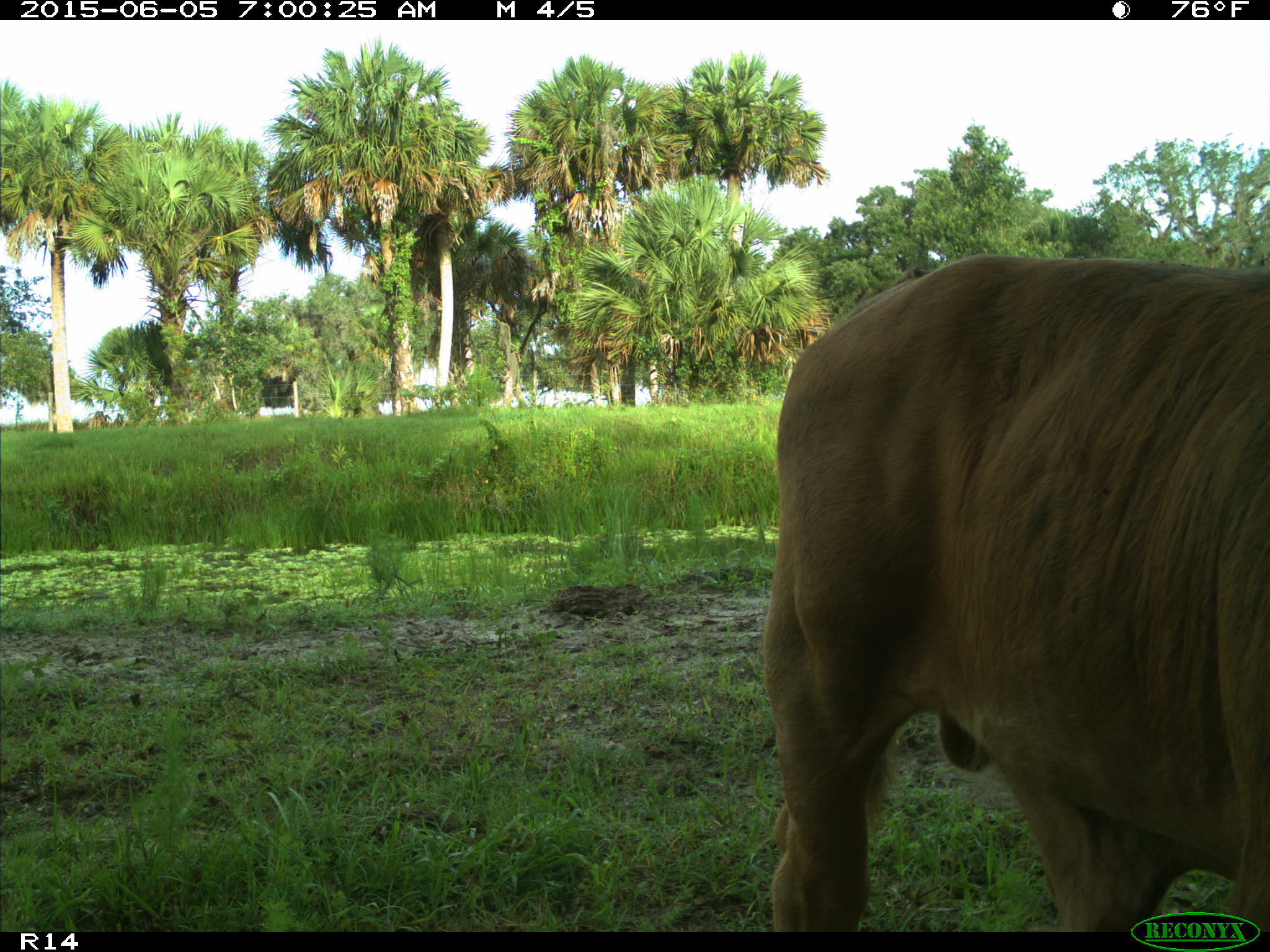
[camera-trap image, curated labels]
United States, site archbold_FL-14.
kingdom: Animalia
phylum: Chordata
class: Mammalia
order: Artiodactyla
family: Bovidae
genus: Bos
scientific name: Bos taurus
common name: domestic cow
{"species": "Bos taurus (domestic cow)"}